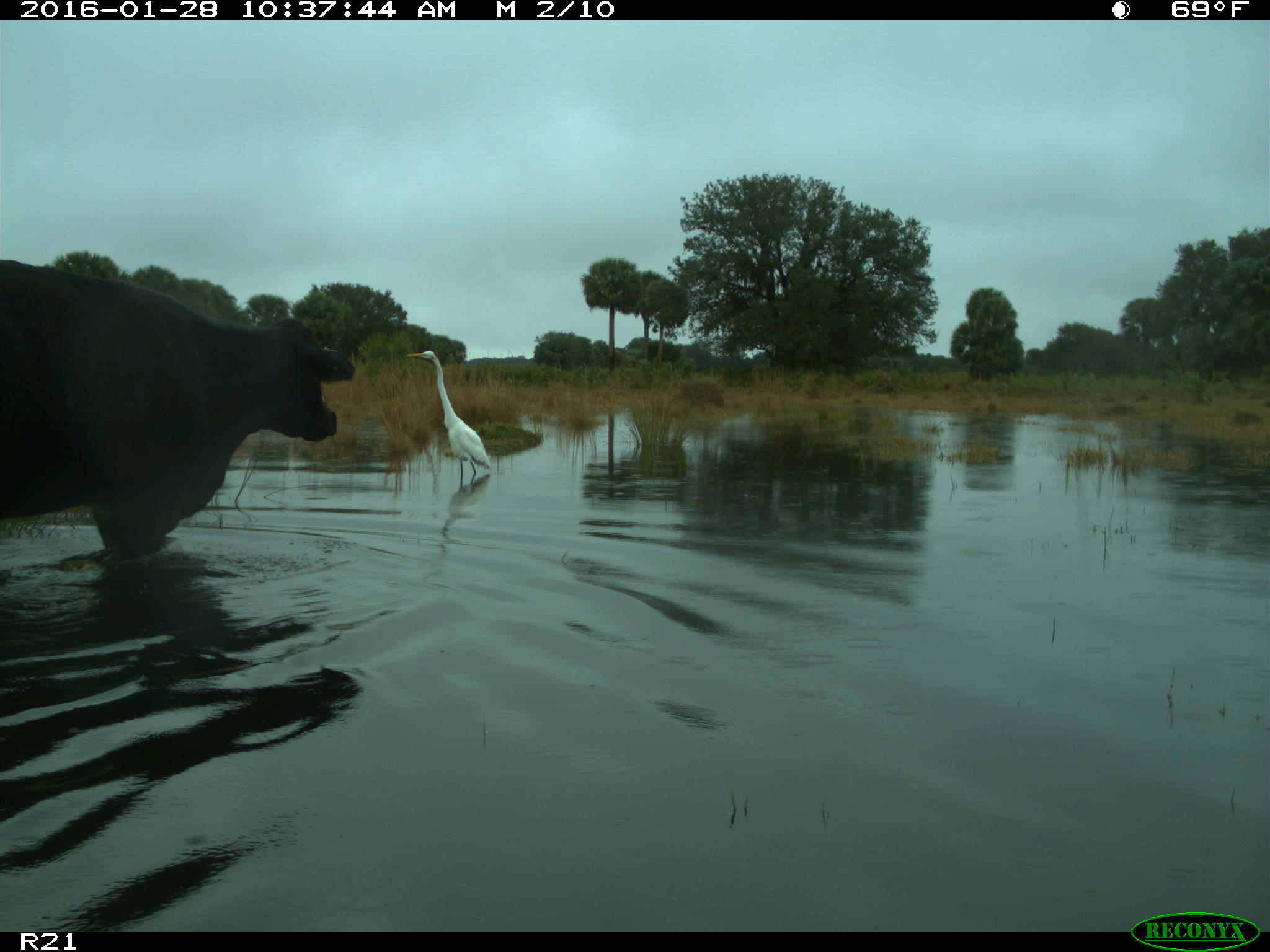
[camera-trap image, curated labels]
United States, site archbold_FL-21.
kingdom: Animalia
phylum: Chordata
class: Mammalia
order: Artiodactyla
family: Bovidae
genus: Bos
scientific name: Bos taurus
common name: domestic cow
Bos taurus (domestic cow).